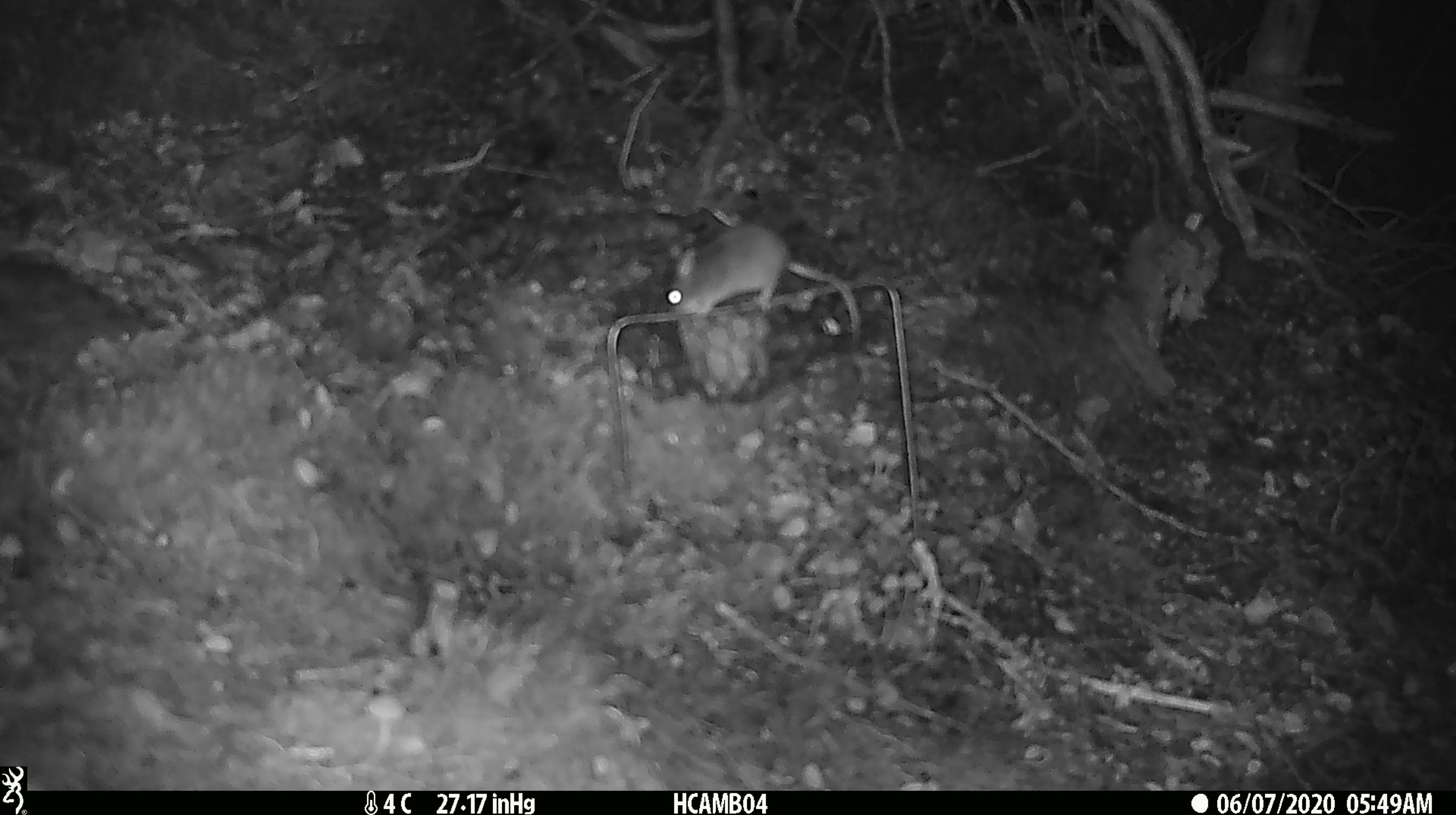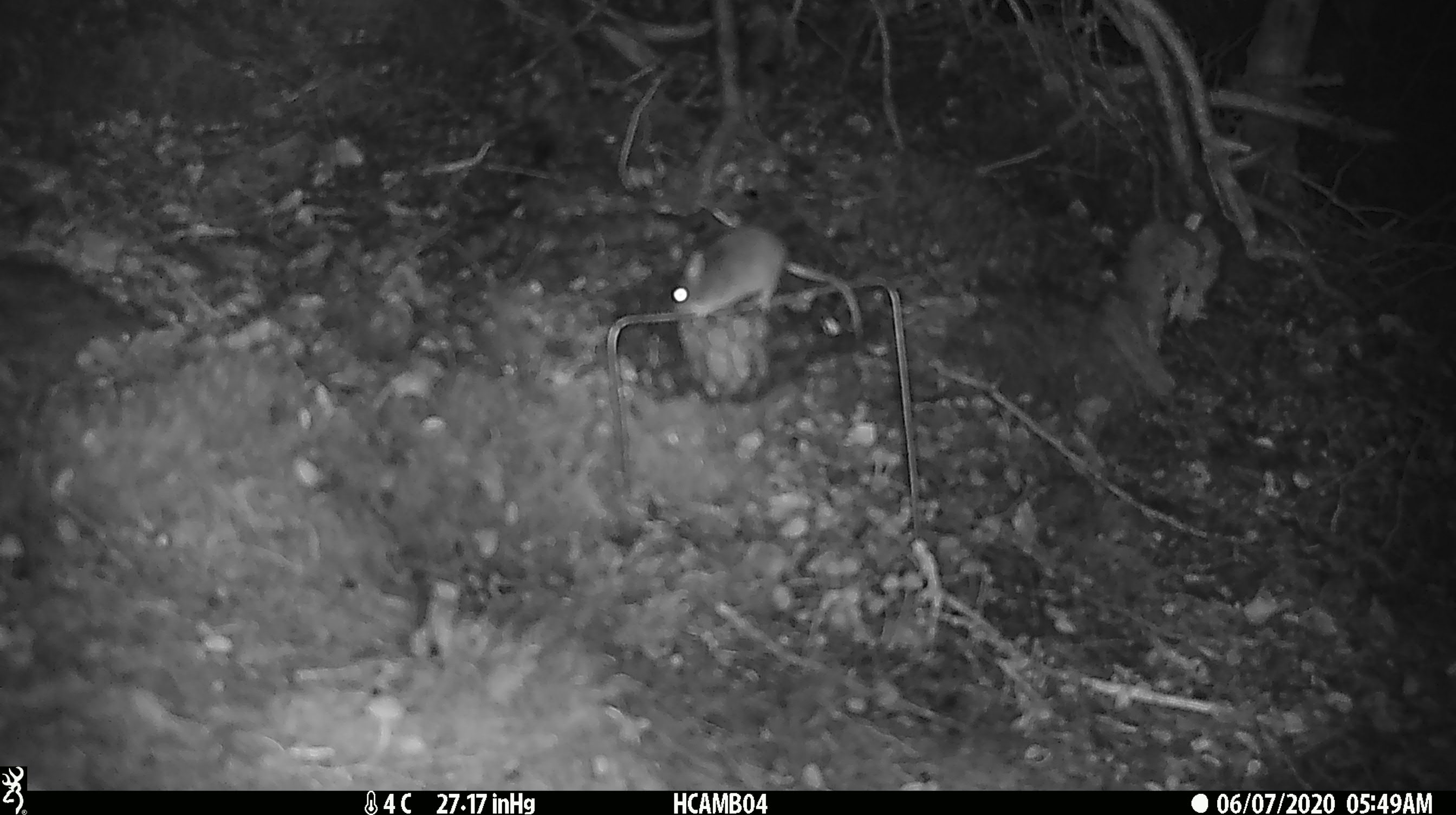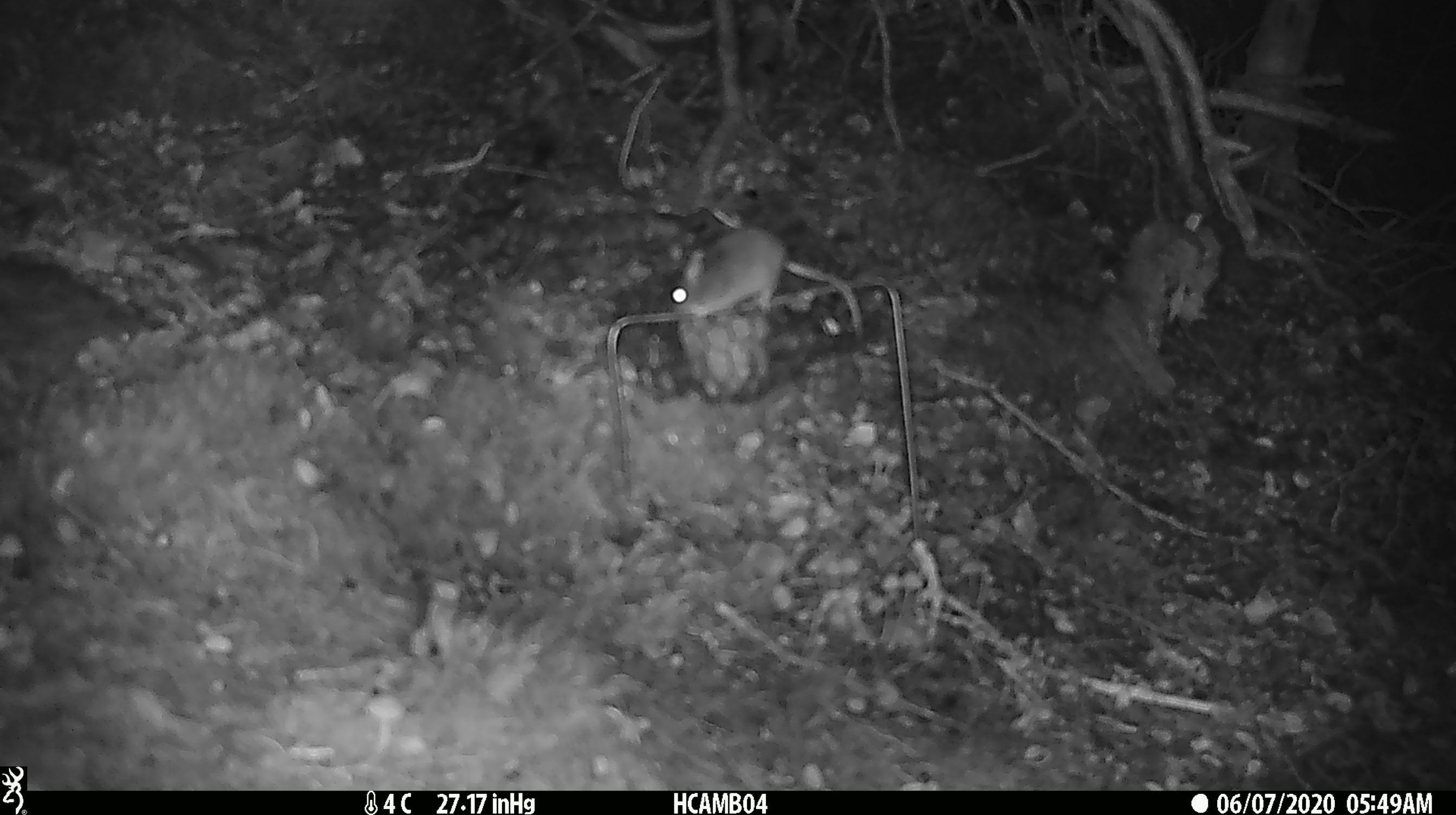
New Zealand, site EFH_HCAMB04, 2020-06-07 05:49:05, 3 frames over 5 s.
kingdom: Animalia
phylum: Chordata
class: Mammalia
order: Rodentia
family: Muridae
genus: Mus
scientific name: Mus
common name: mouse